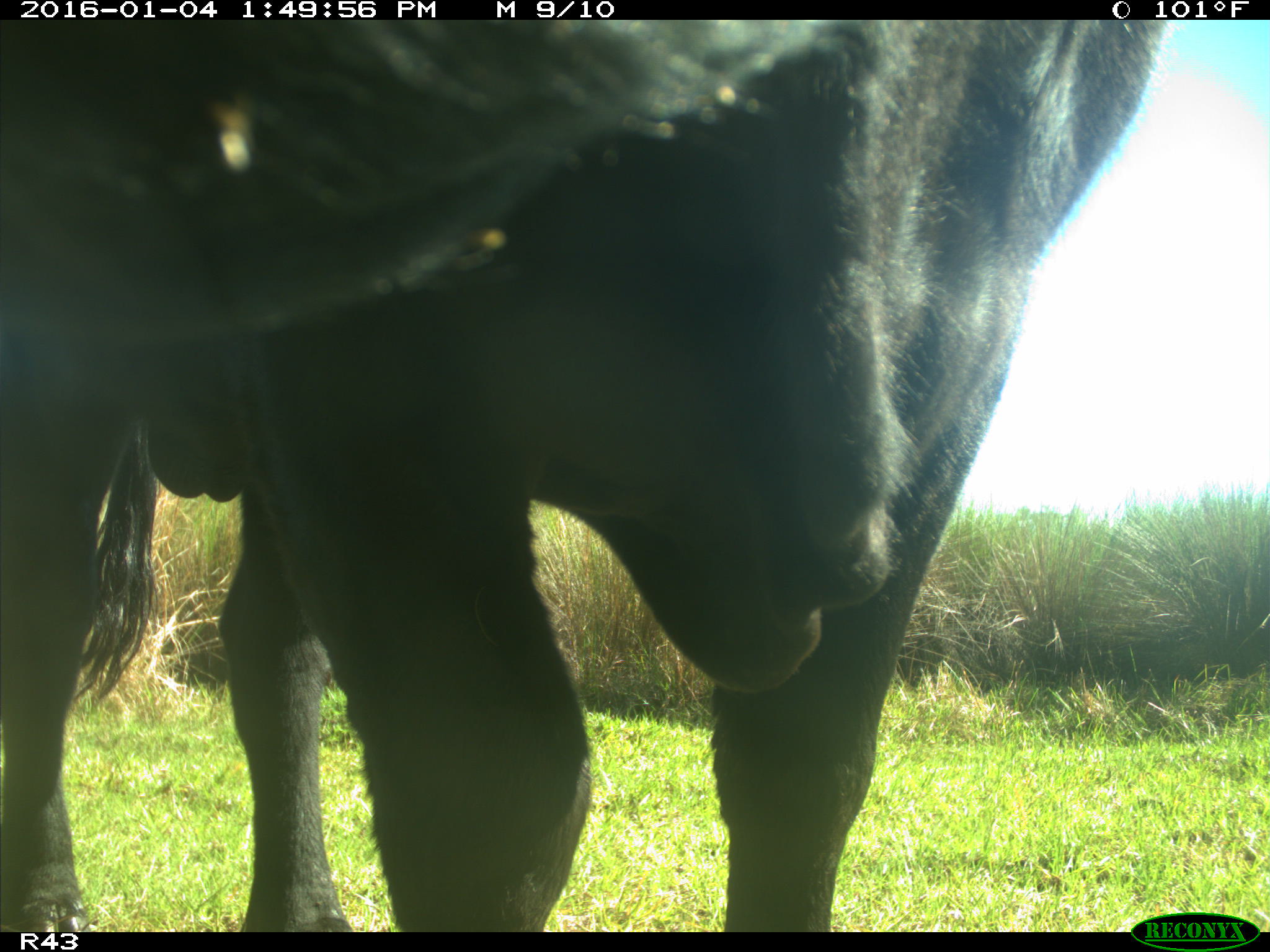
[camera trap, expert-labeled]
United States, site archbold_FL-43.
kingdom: Animalia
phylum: Chordata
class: Mammalia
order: Artiodactyla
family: Bovidae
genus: Bos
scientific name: Bos taurus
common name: domestic cow